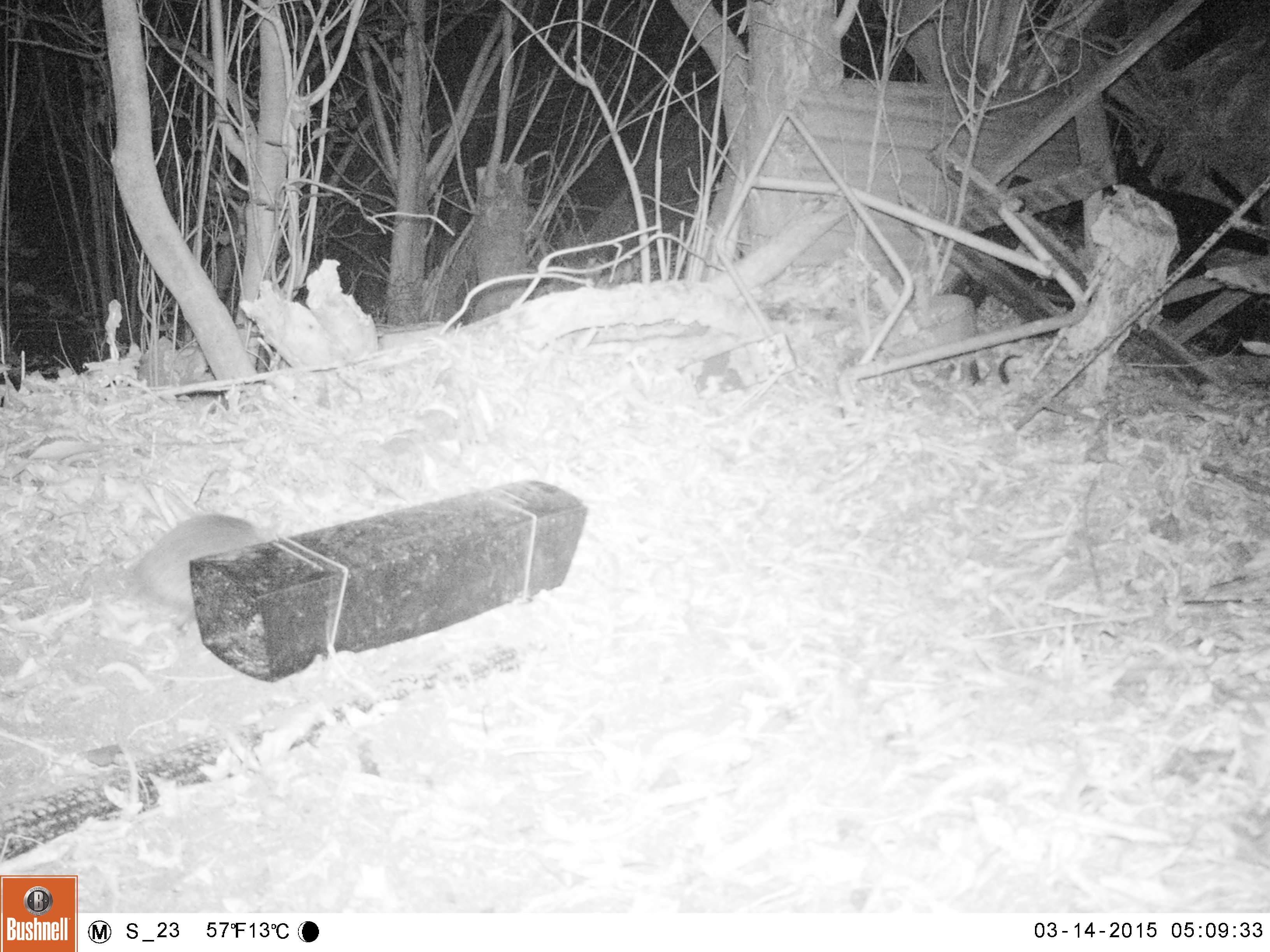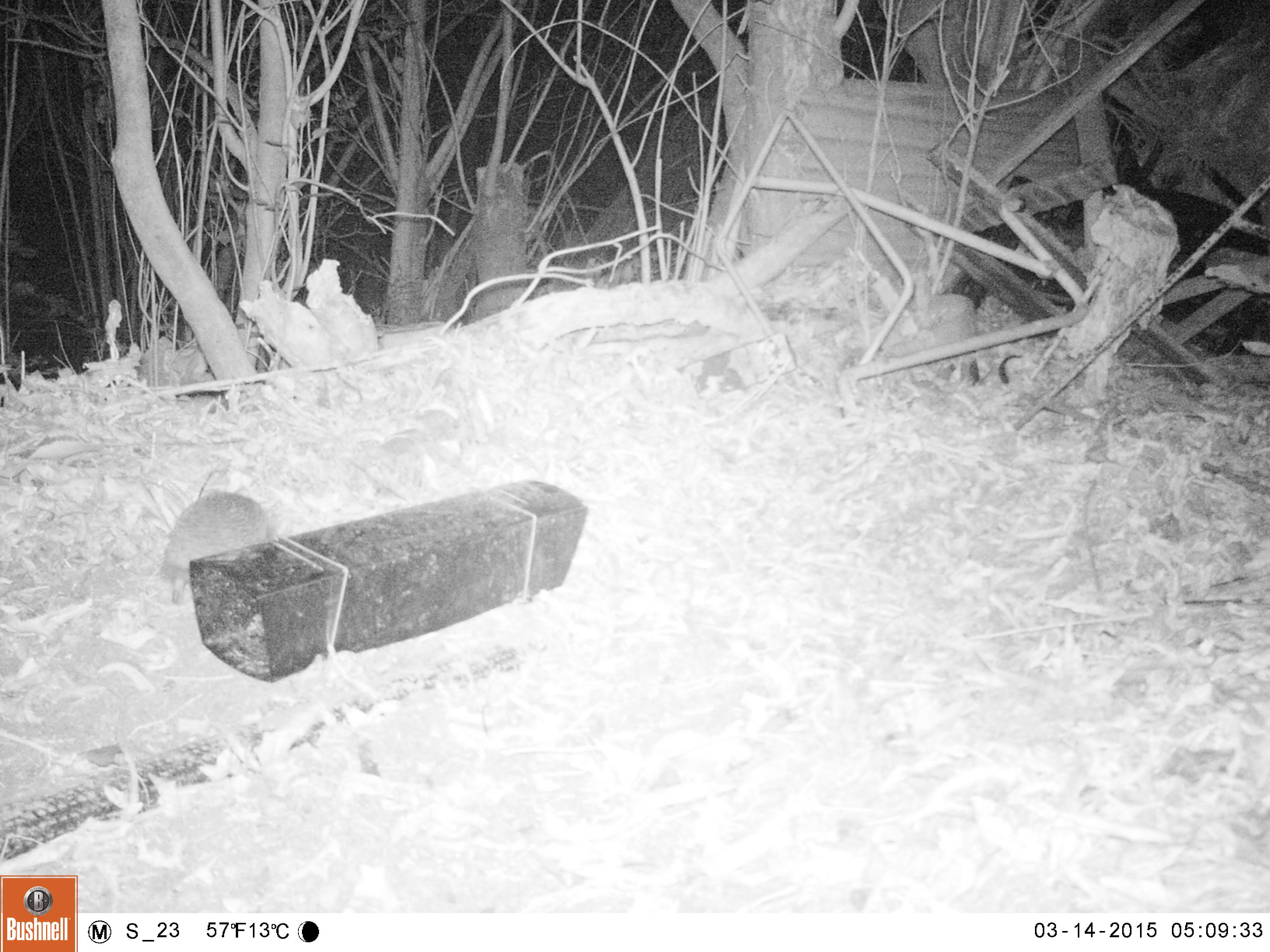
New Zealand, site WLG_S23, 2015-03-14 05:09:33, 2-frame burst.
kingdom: Animalia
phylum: Chordata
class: Mammalia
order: Eulipotyphla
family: Erinaceidae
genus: Erinaceus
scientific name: Erinaceus europaeus europaeus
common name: european hedgehog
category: hedgehog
Hedgehog (european hedgehog) (Erinaceus europaeus europaeus).